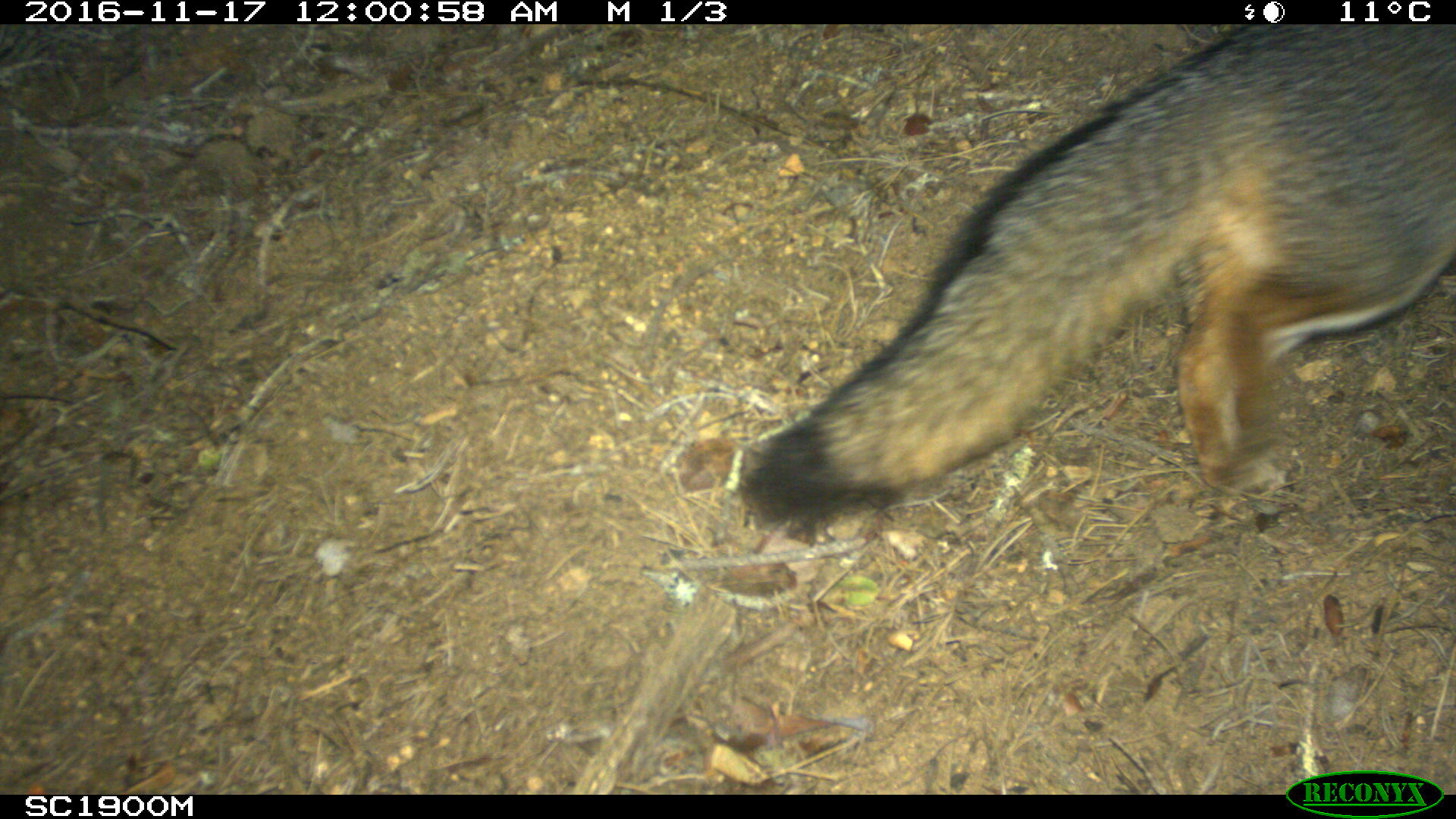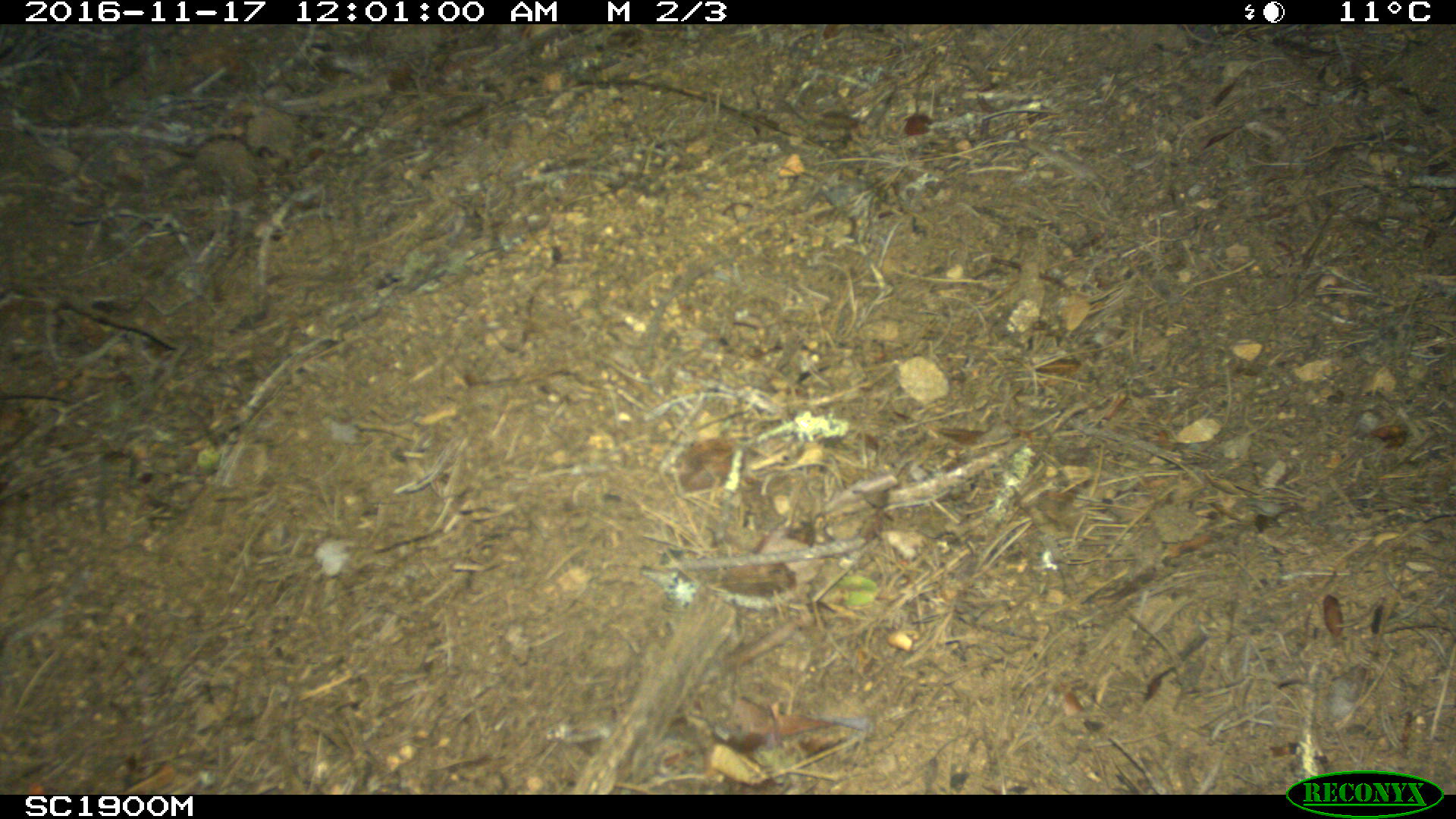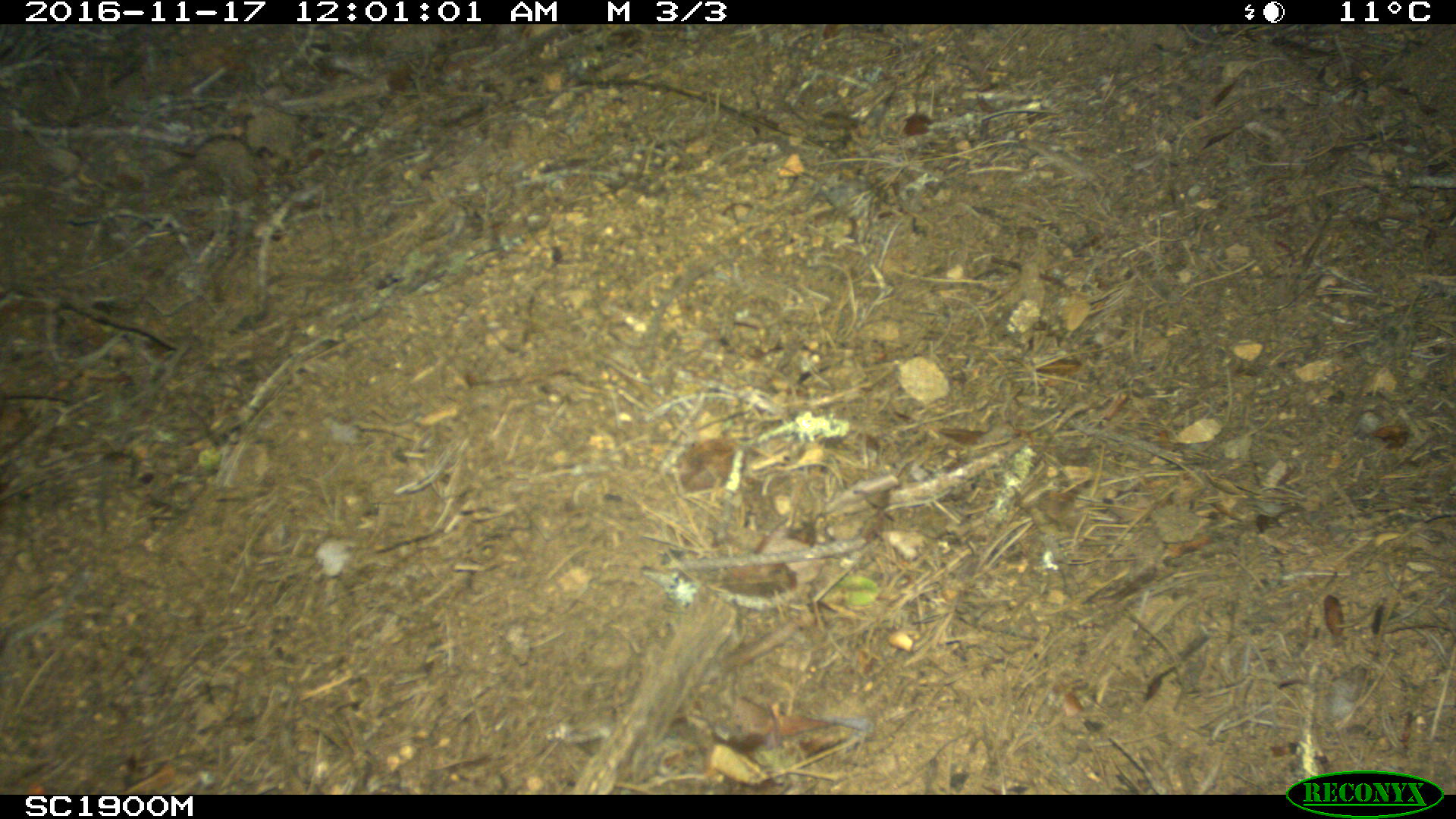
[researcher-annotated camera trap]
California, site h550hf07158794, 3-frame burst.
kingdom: Animalia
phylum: Chordata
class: Mammalia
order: Carnivora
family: Canidae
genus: Urocyon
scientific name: Urocyon littoralis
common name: island fox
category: fox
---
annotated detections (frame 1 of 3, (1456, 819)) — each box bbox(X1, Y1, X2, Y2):
fox: bbox(734, 20, 1452, 538)